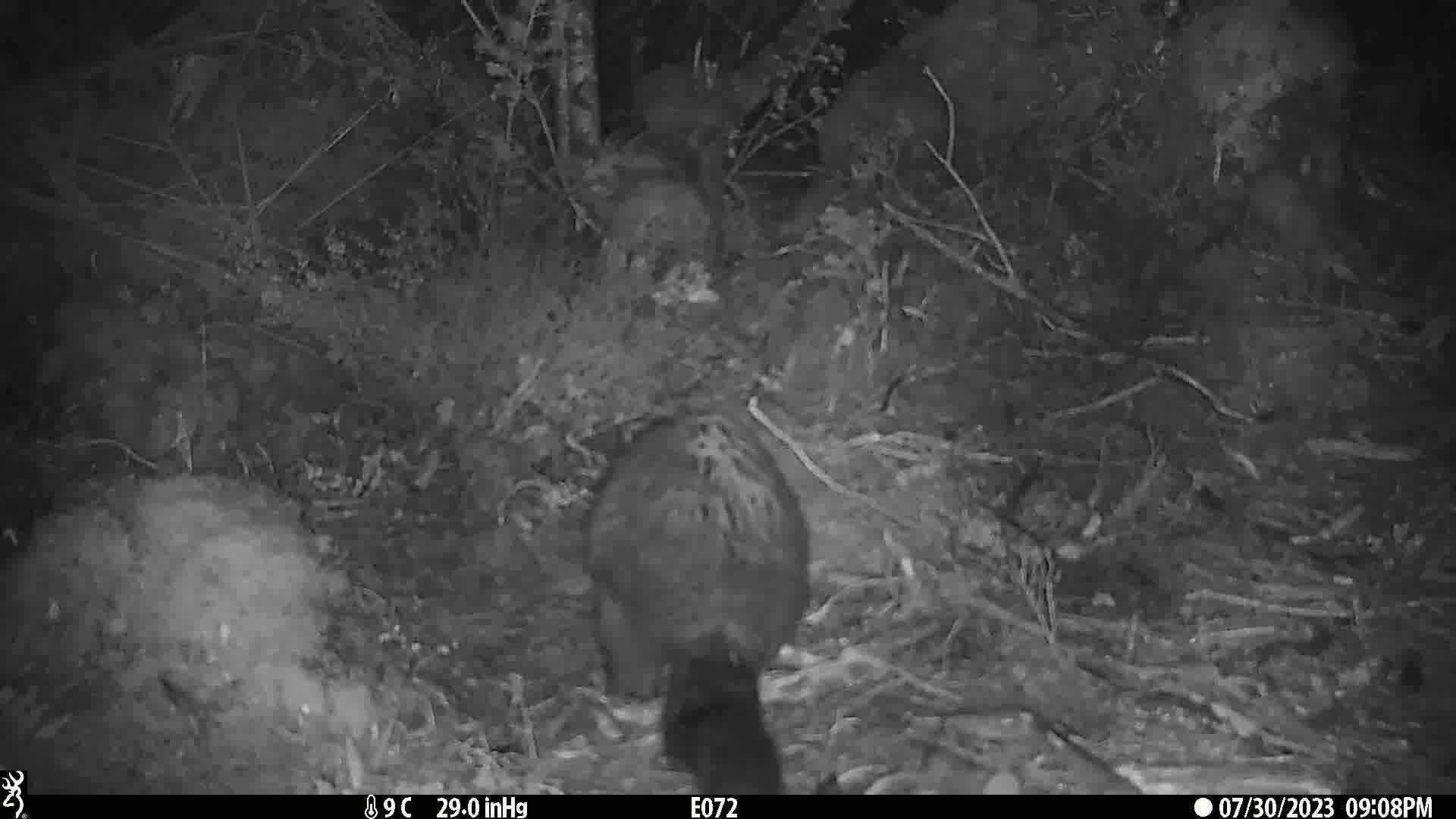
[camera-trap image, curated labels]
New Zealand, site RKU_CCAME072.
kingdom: Animalia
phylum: Chordata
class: Mammalia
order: Diprotodontia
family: Phalangeridae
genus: Trichosurus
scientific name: Trichosurus vulpecula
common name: common brushtail possum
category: possum